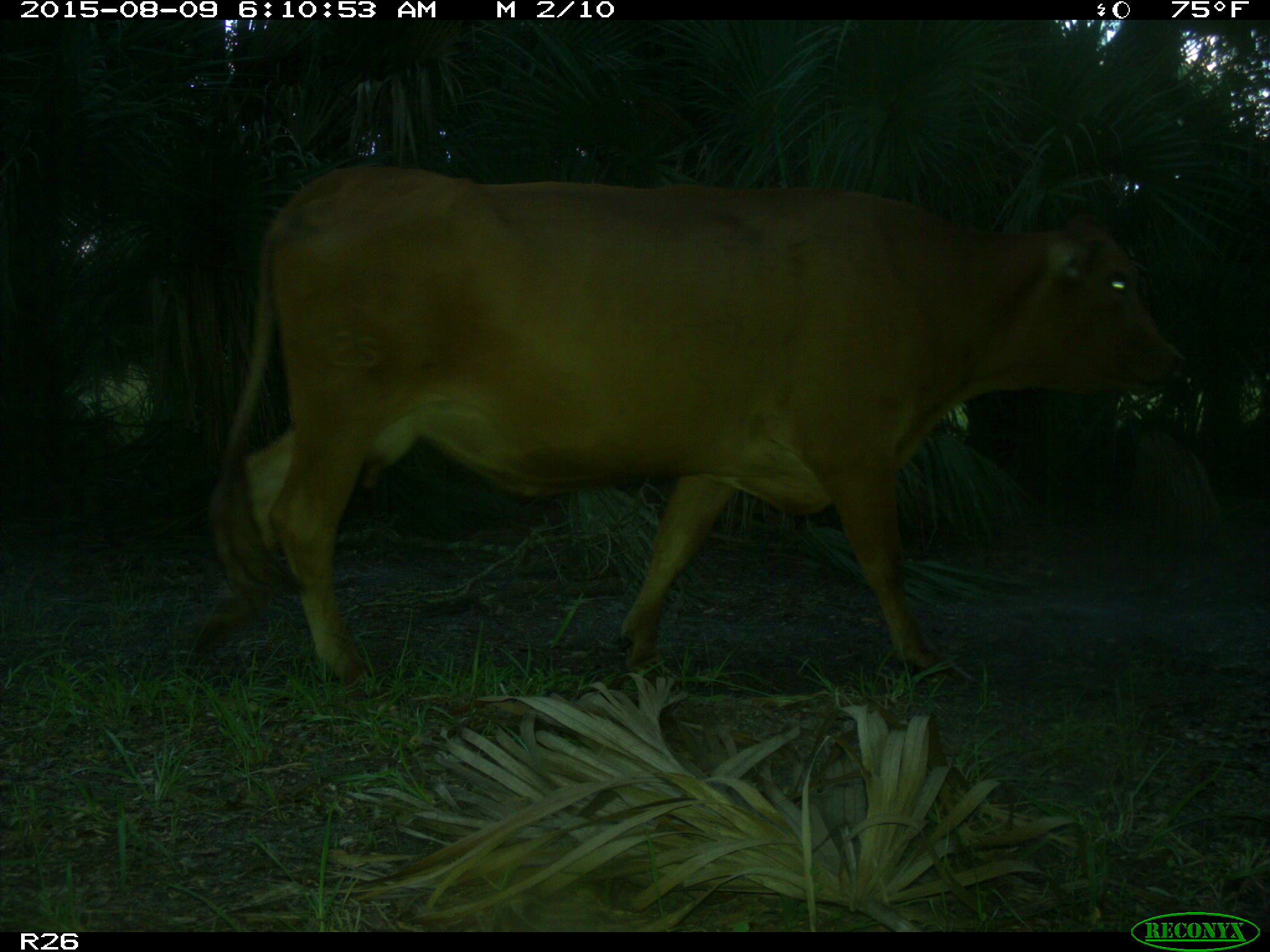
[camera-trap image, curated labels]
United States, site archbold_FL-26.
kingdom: Animalia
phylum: Chordata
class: Mammalia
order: Artiodactyla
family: Bovidae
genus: Bos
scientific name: Bos taurus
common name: domestic cow